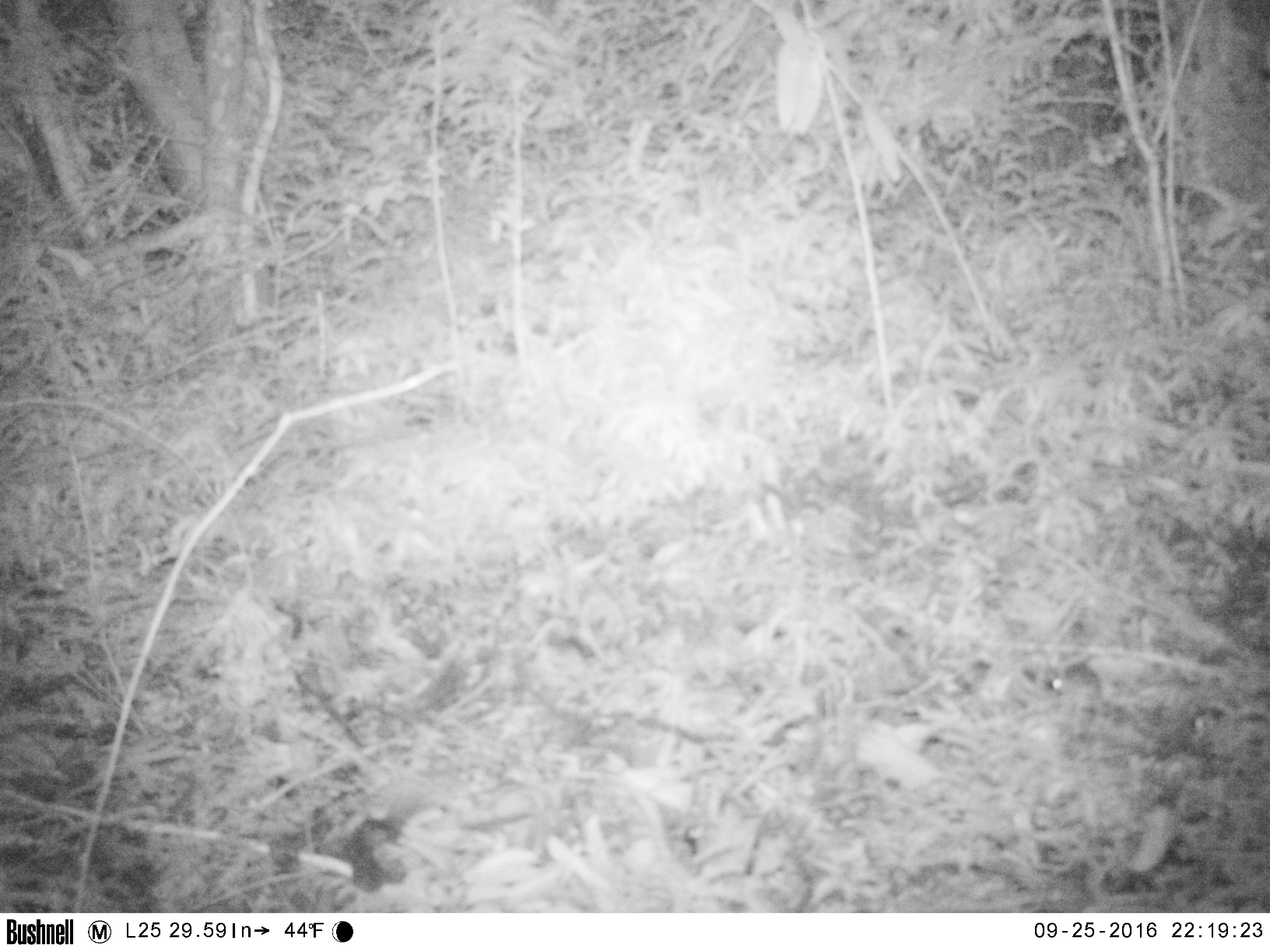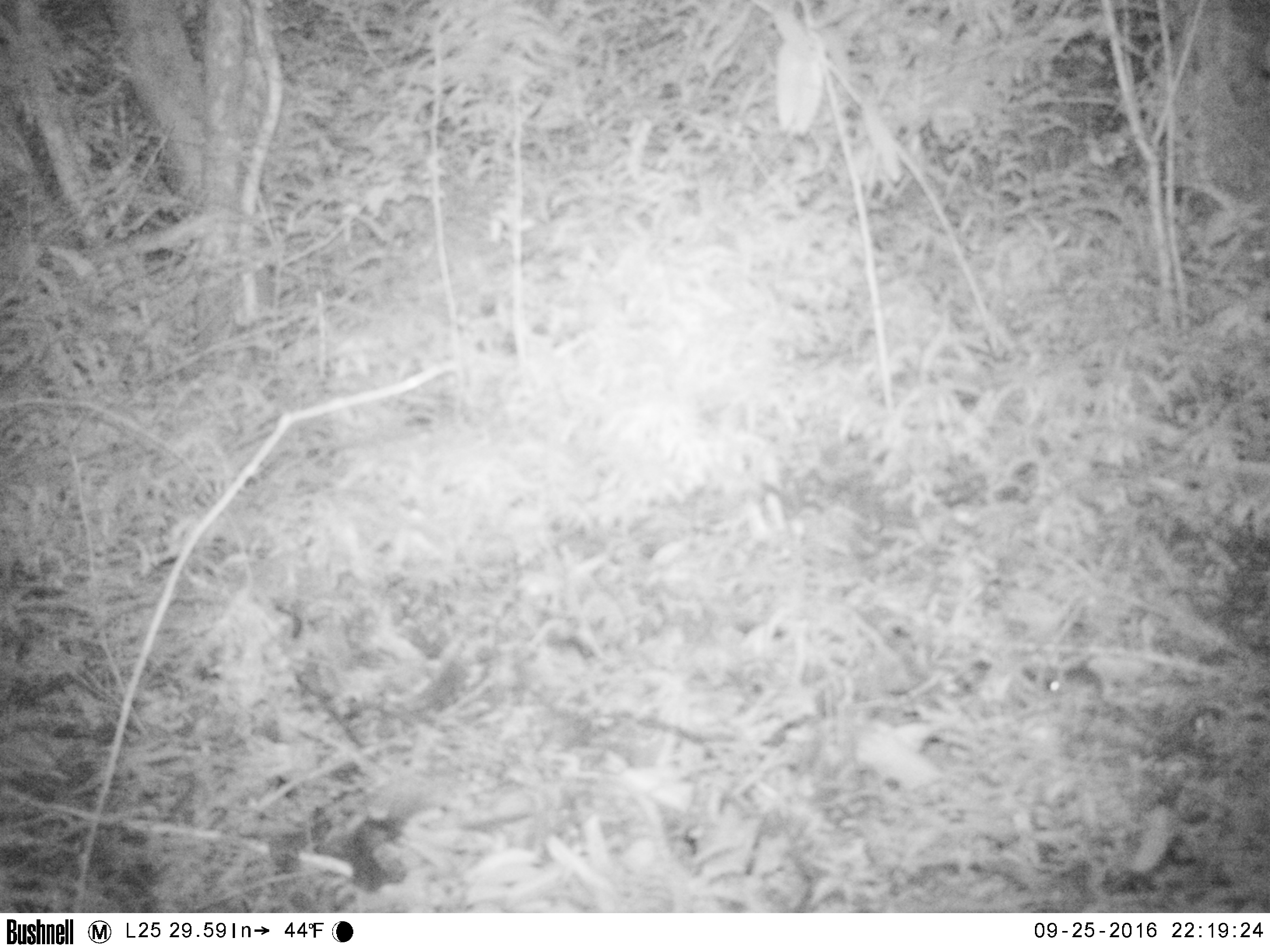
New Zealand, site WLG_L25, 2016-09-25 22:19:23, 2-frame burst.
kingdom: Animalia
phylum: Chordata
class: Mammalia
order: Rodentia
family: Muridae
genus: Mus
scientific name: Mus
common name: mouse